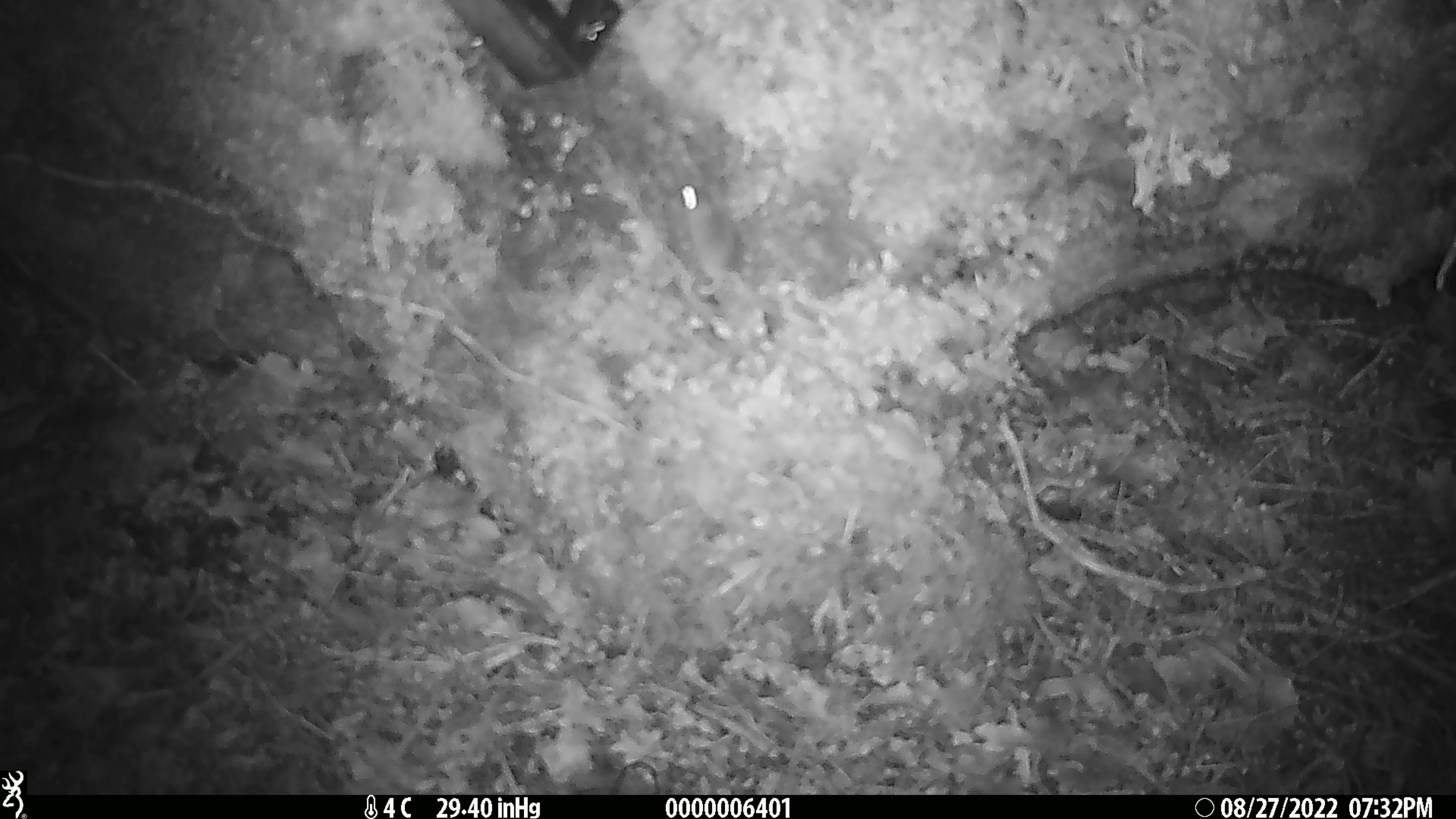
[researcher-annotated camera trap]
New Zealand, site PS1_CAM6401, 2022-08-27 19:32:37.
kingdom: Animalia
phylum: Chordata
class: Mammalia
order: Rodentia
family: Muridae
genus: Mus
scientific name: Mus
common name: mouse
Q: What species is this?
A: Mouse (Mus).